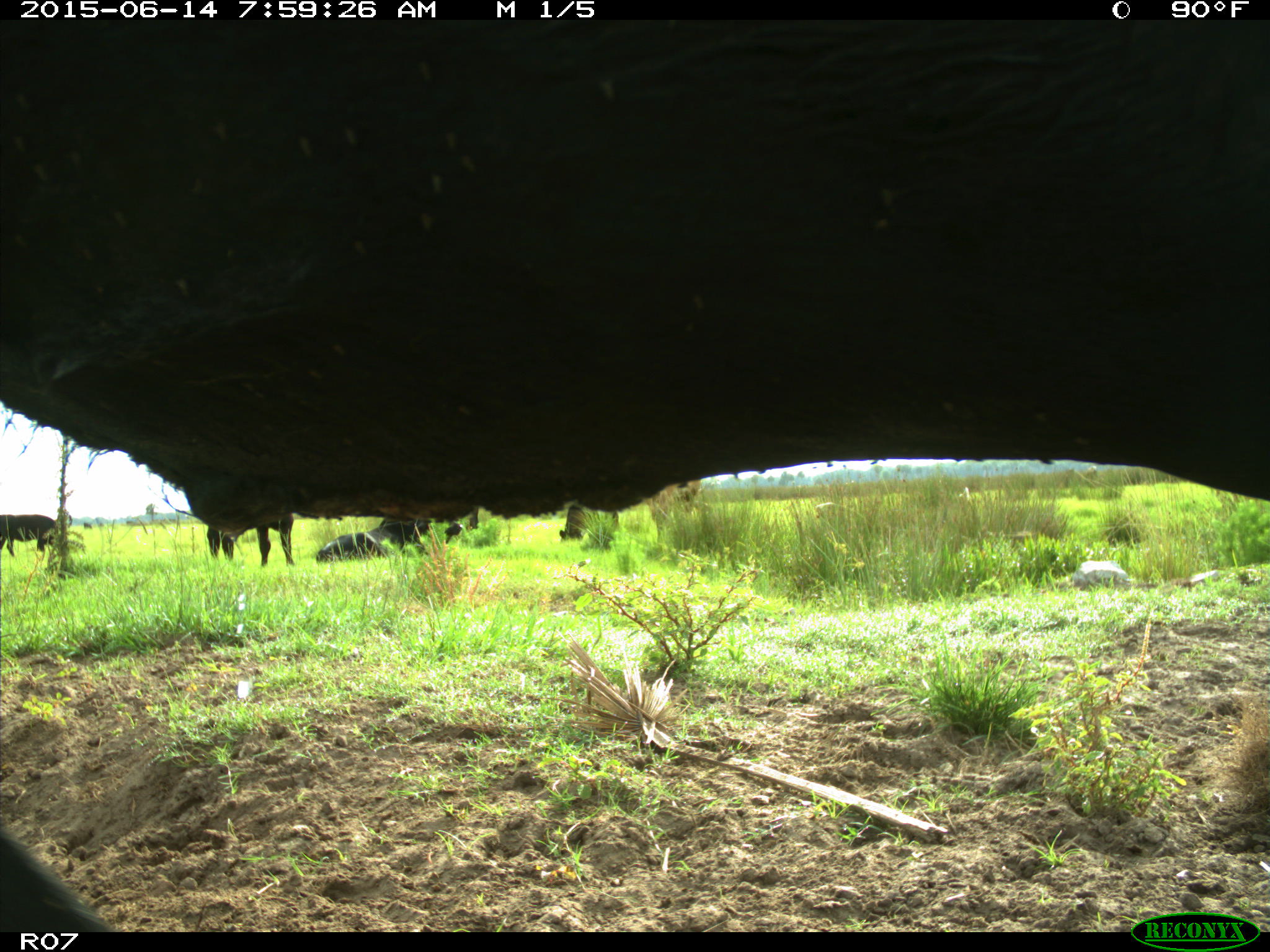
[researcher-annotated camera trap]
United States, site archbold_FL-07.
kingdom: Animalia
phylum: Chordata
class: Mammalia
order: Artiodactyla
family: Bovidae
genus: Bos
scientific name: Bos taurus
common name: domestic cow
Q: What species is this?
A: Bos taurus (domestic cow).